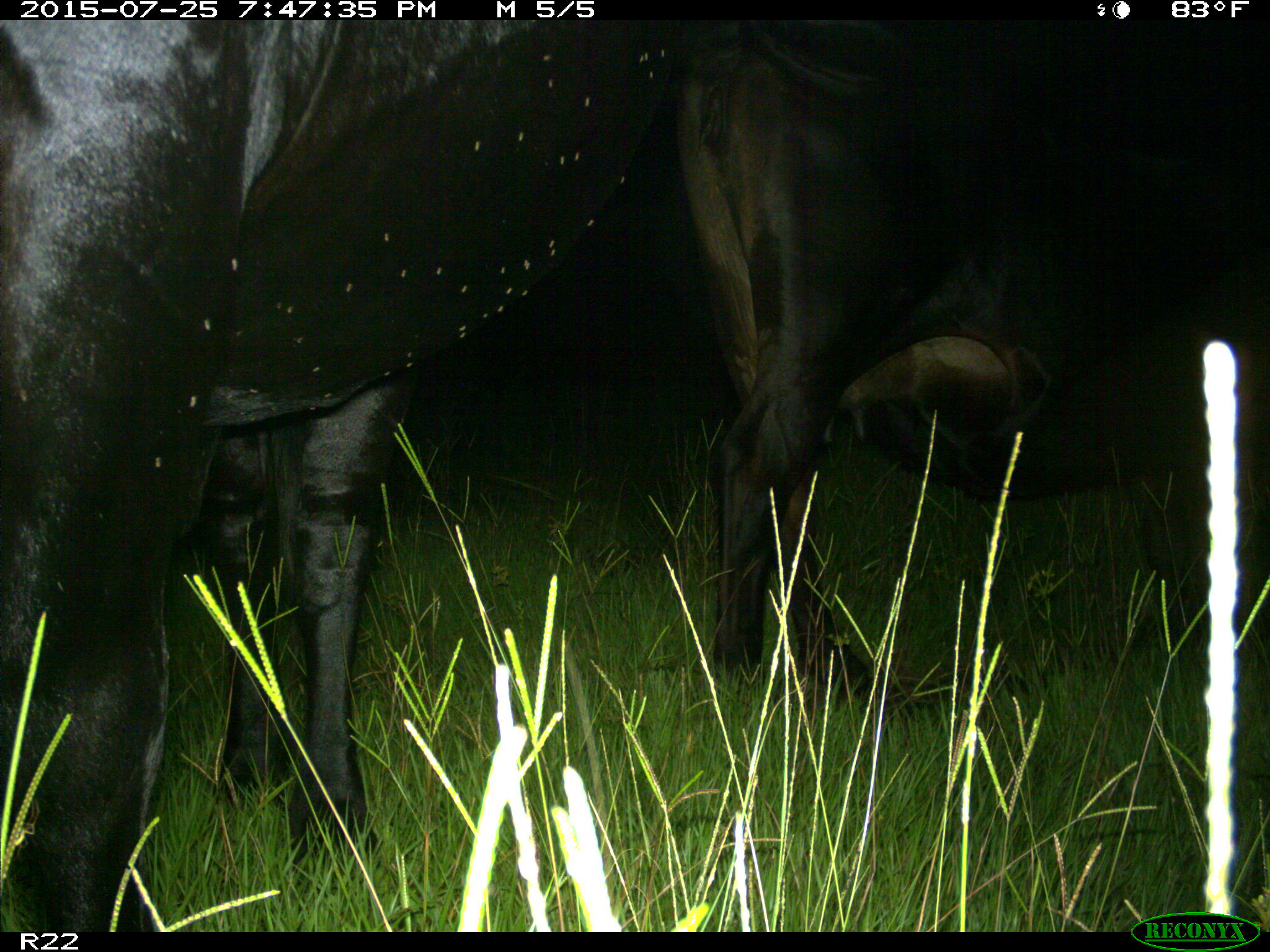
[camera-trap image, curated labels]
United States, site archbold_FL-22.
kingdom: Animalia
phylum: Chordata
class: Mammalia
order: Artiodactyla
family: Bovidae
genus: Bos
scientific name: Bos taurus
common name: domestic cow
Bos taurus (domestic cow).